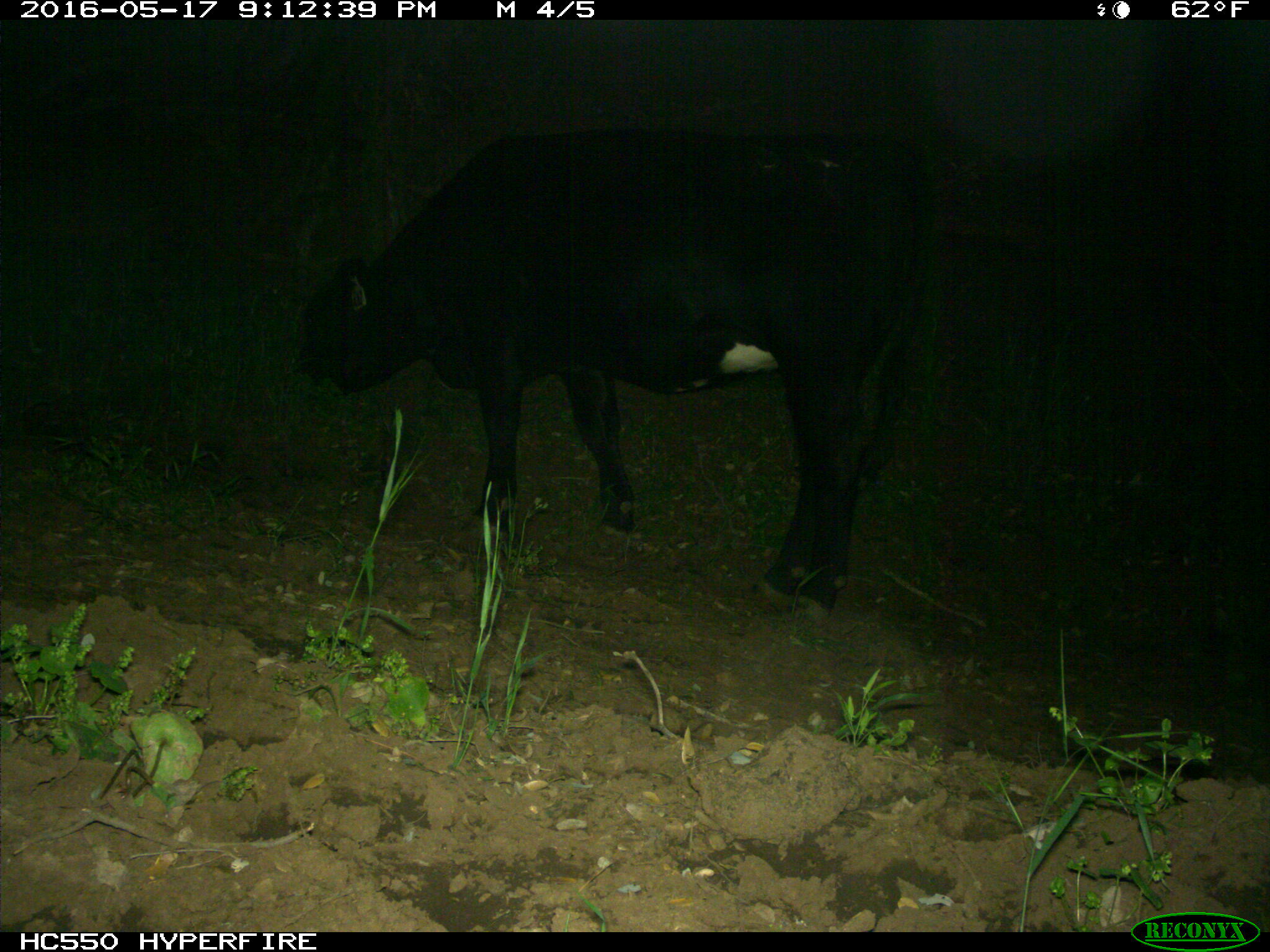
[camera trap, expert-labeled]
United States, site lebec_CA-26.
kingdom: Animalia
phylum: Chordata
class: Mammalia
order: Artiodactyla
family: Bovidae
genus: Bos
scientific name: Bos taurus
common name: domestic cow